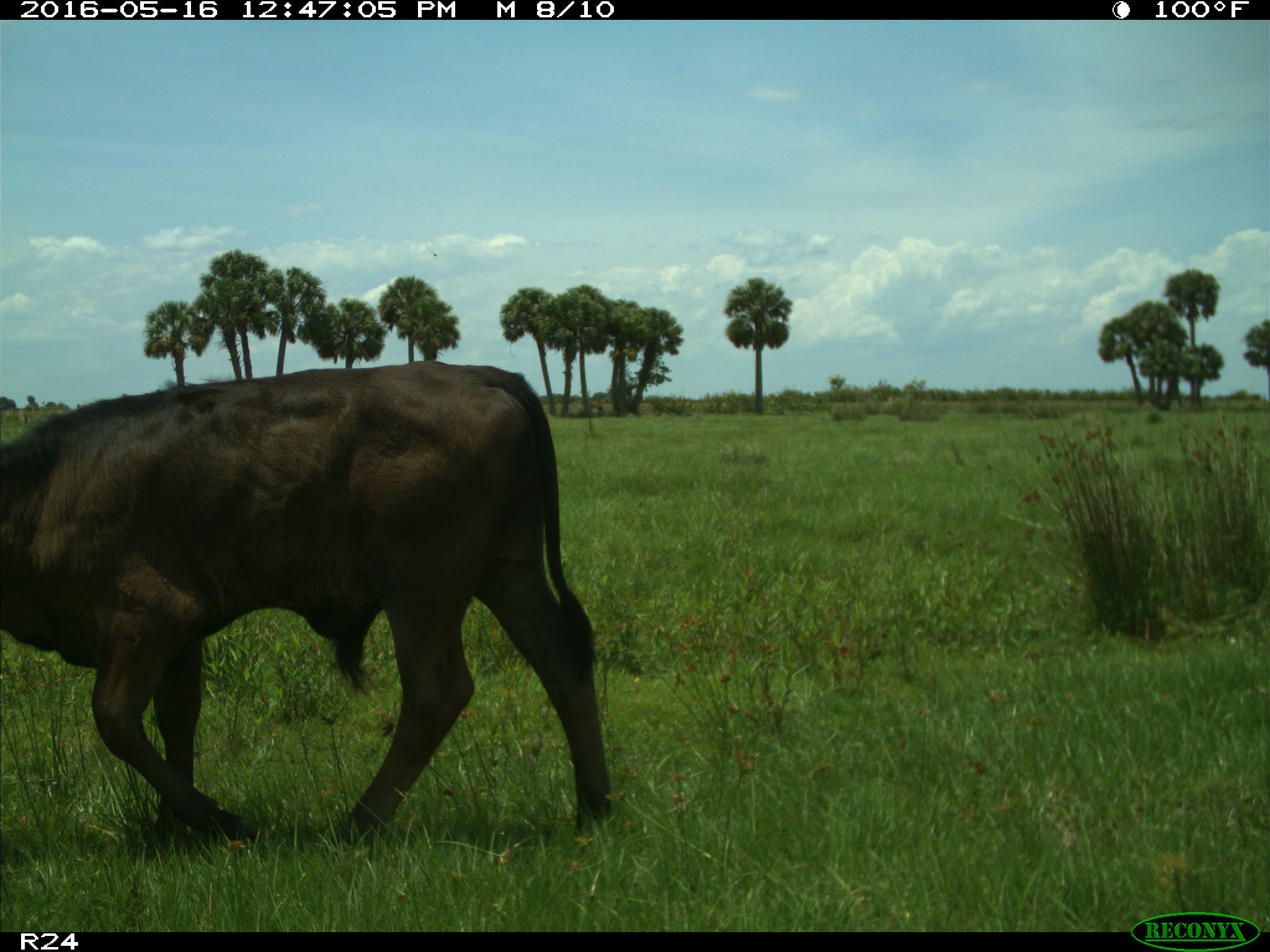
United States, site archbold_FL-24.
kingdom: Animalia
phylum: Chordata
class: Mammalia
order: Artiodactyla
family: Bovidae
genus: Bos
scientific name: Bos taurus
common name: domestic cow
Bos taurus (domestic cow).